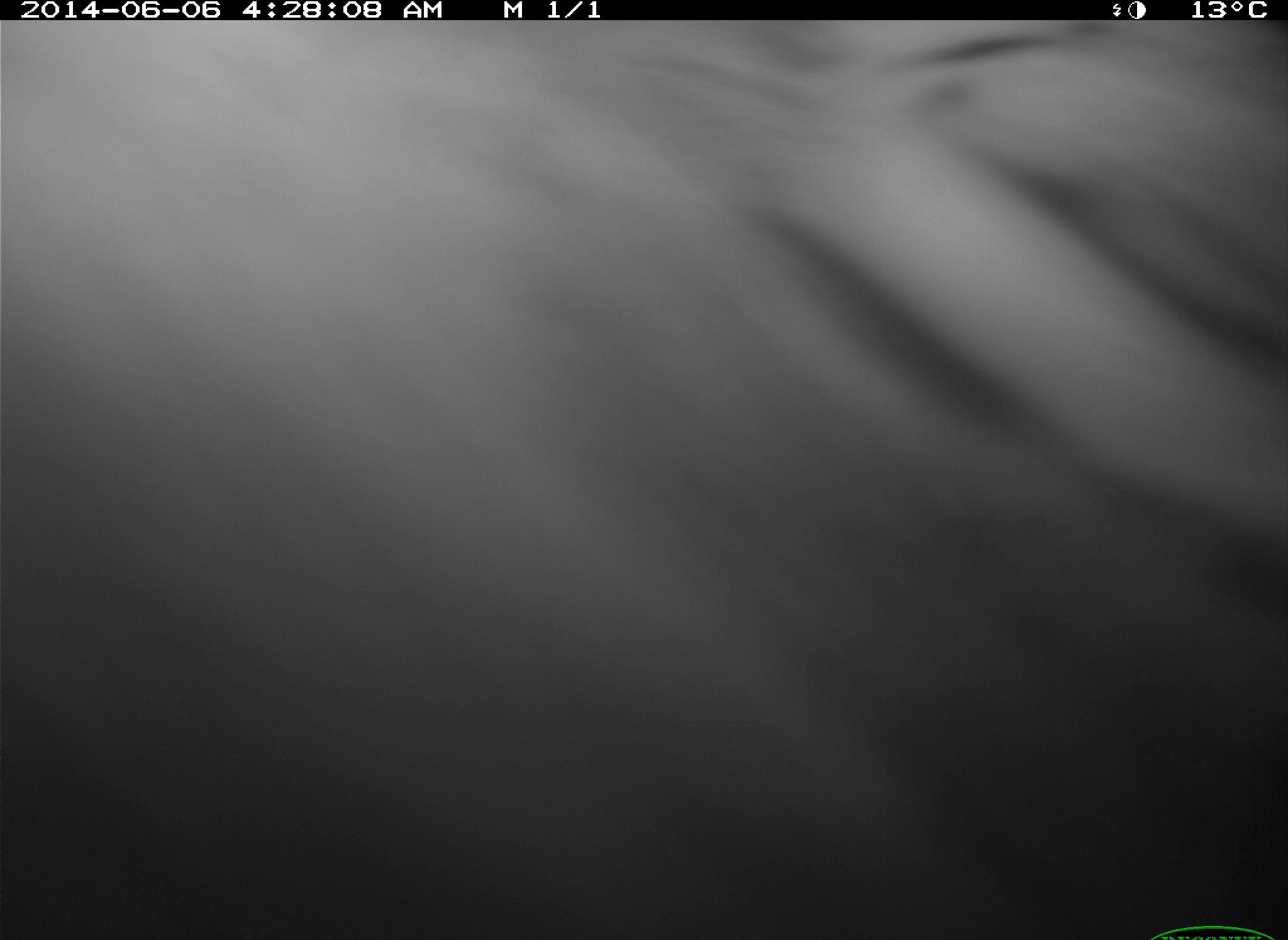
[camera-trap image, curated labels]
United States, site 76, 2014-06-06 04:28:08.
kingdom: Animalia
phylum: Chordata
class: Mammalia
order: Carnivora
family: Felidae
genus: Lynx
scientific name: Lynx rufus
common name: bobcat